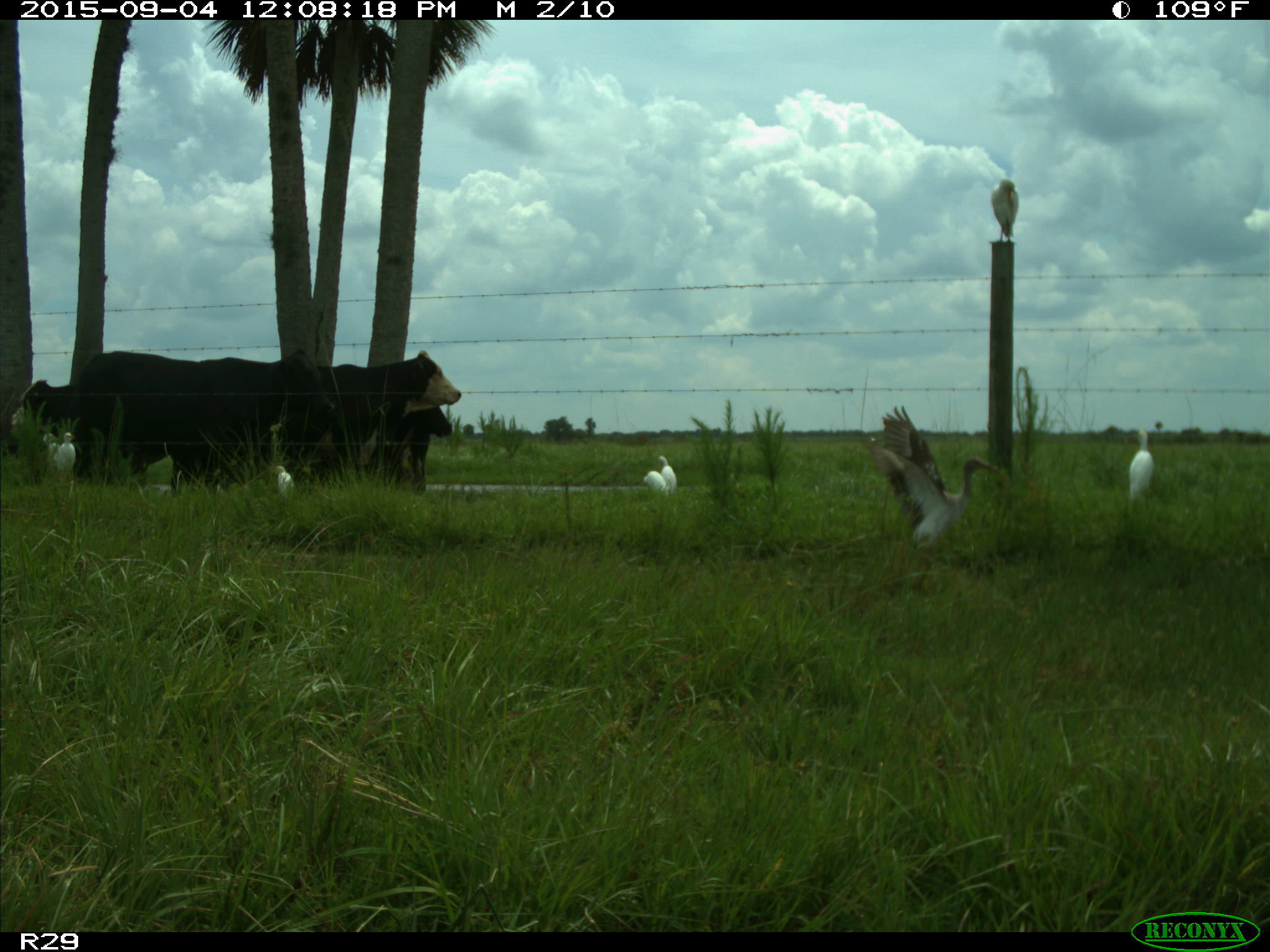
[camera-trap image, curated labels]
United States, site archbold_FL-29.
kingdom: Animalia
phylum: Chordata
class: Mammalia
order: Artiodactyla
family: Bovidae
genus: Bos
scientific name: Bos taurus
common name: domestic cow